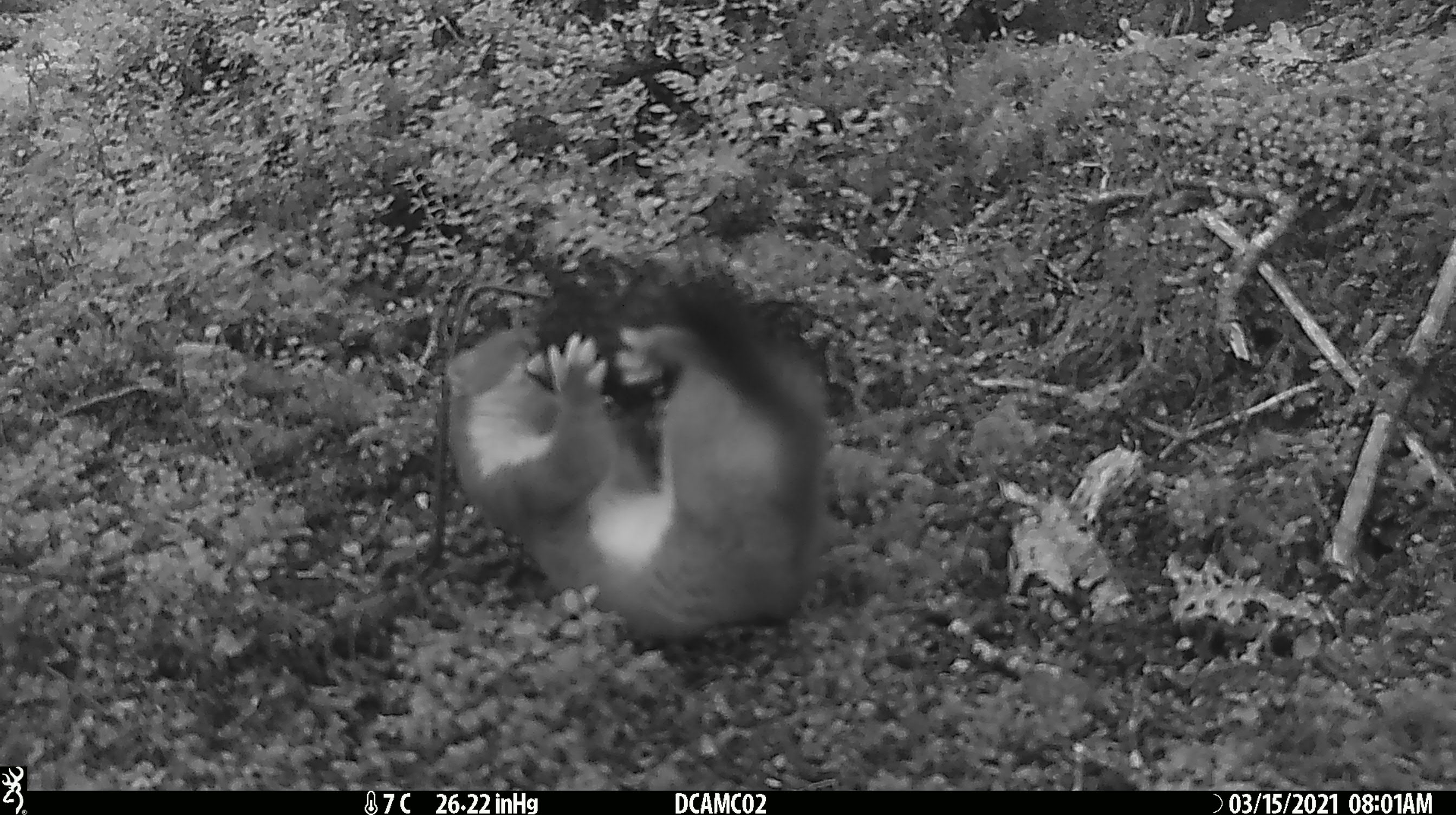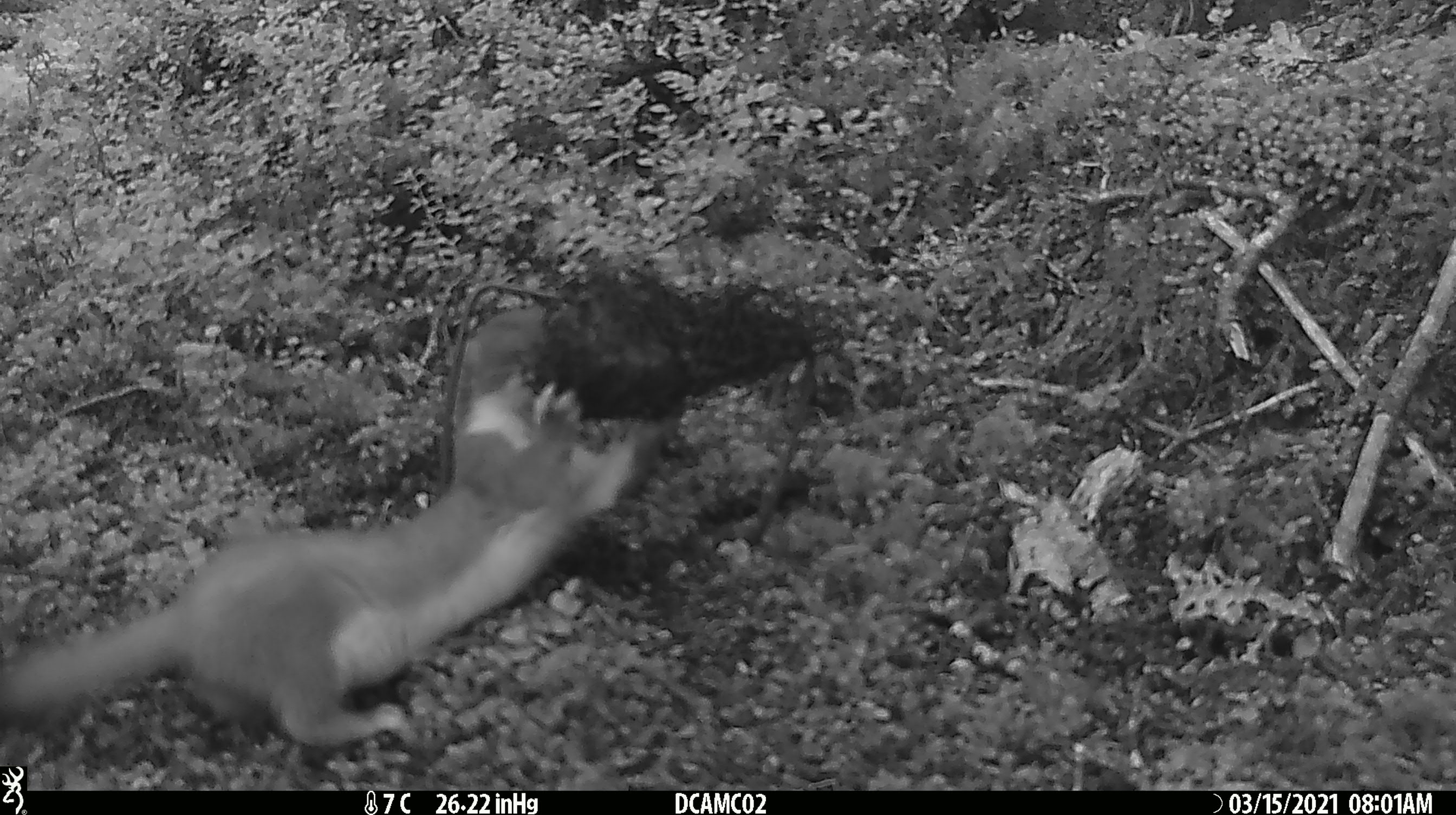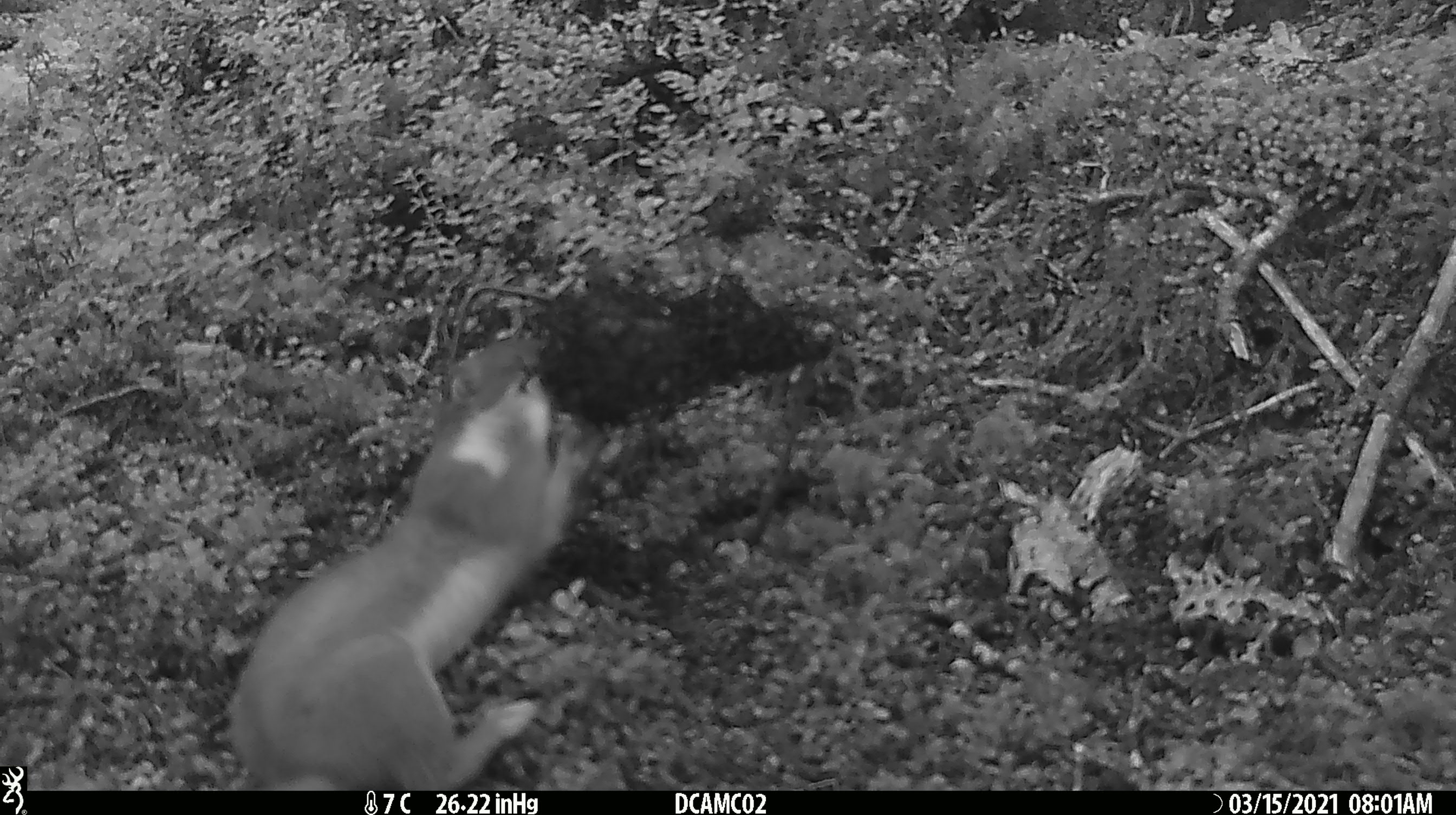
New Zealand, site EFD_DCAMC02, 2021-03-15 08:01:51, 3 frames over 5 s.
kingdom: Animalia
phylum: Chordata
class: Mammalia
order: Carnivora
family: Mustelidae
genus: Mustela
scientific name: Mustela erminea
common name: stoat